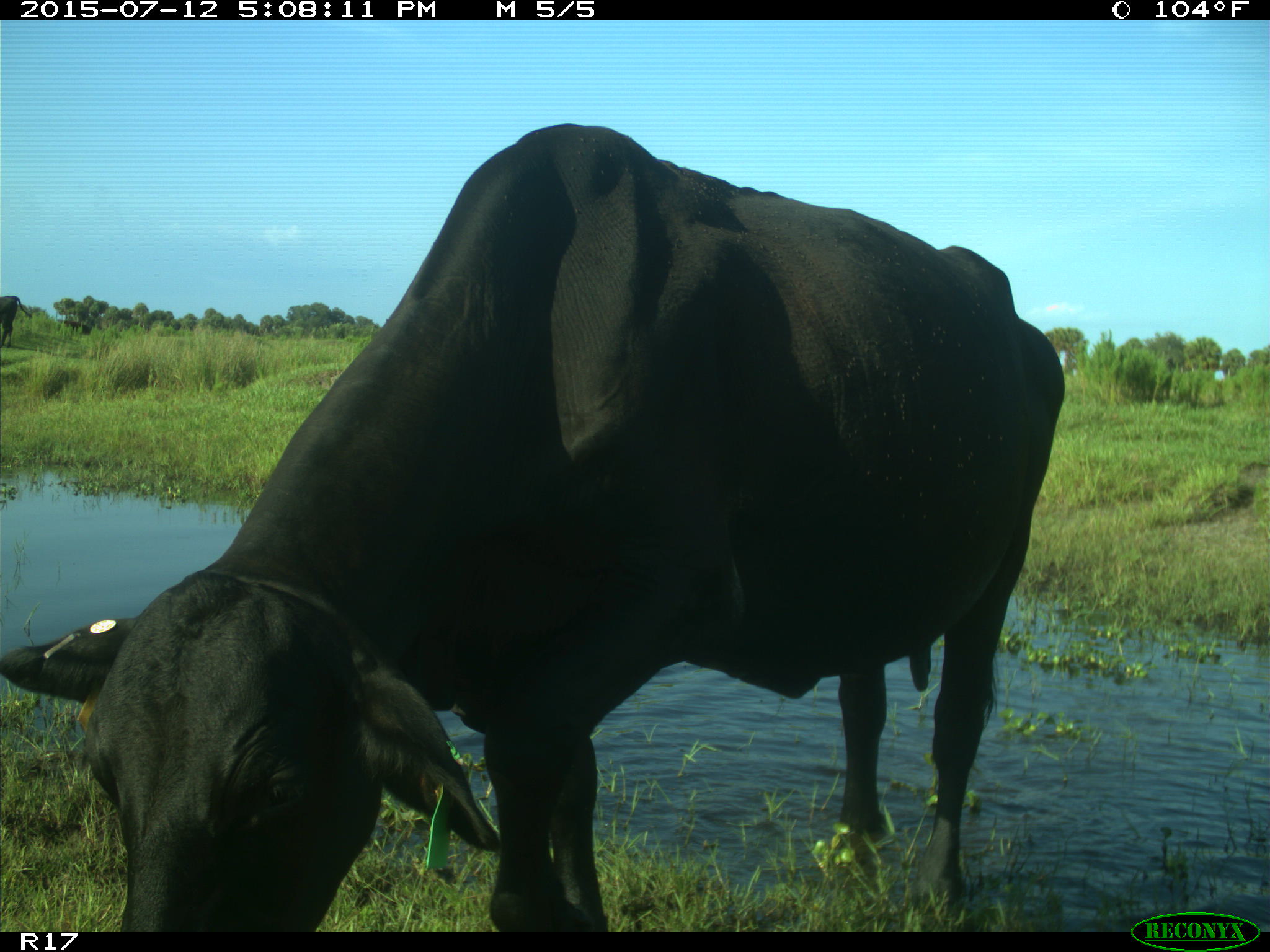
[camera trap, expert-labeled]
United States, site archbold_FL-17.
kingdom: Animalia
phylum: Chordata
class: Mammalia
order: Artiodactyla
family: Bovidae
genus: Bos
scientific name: Bos taurus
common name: domestic cow